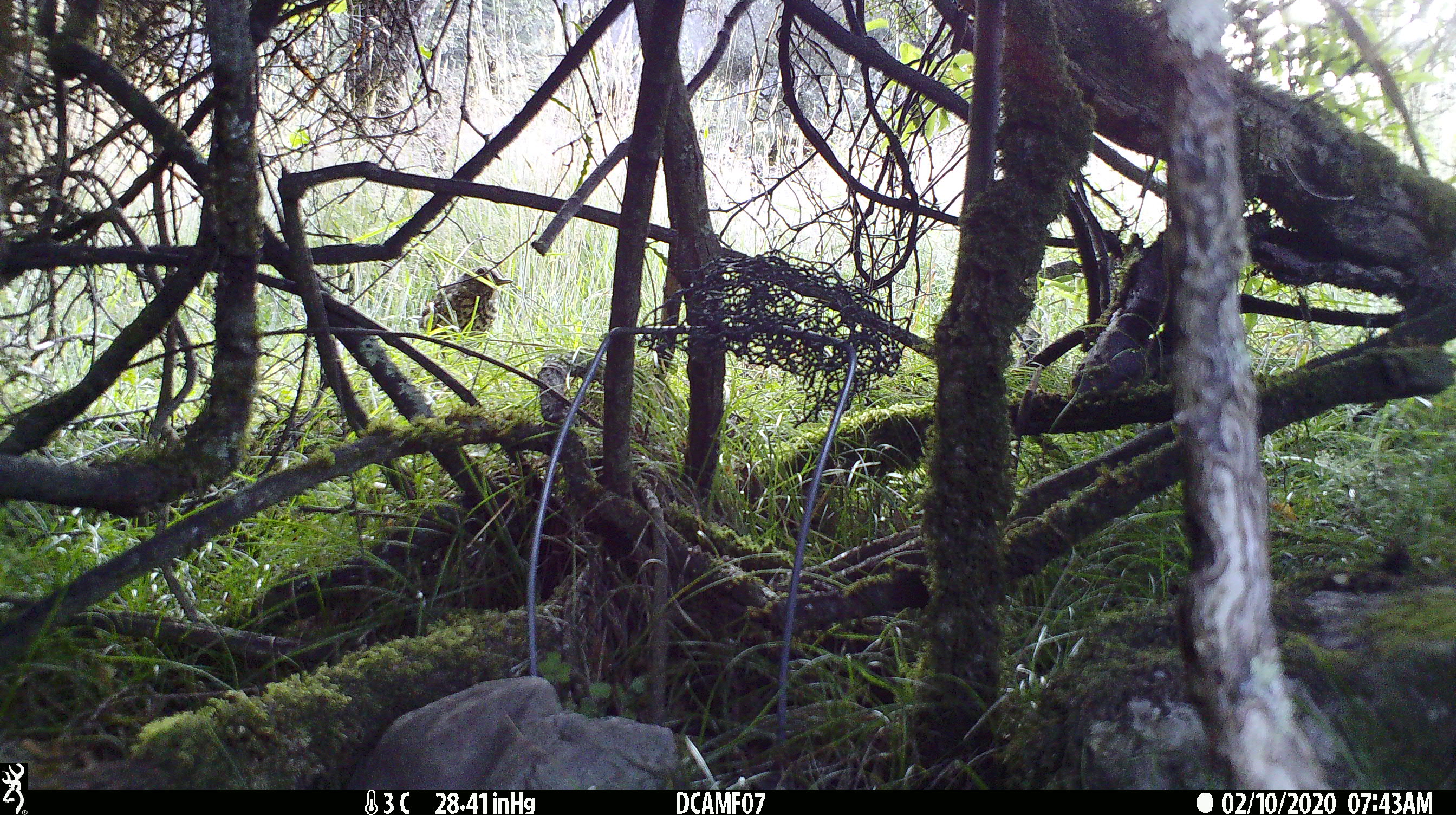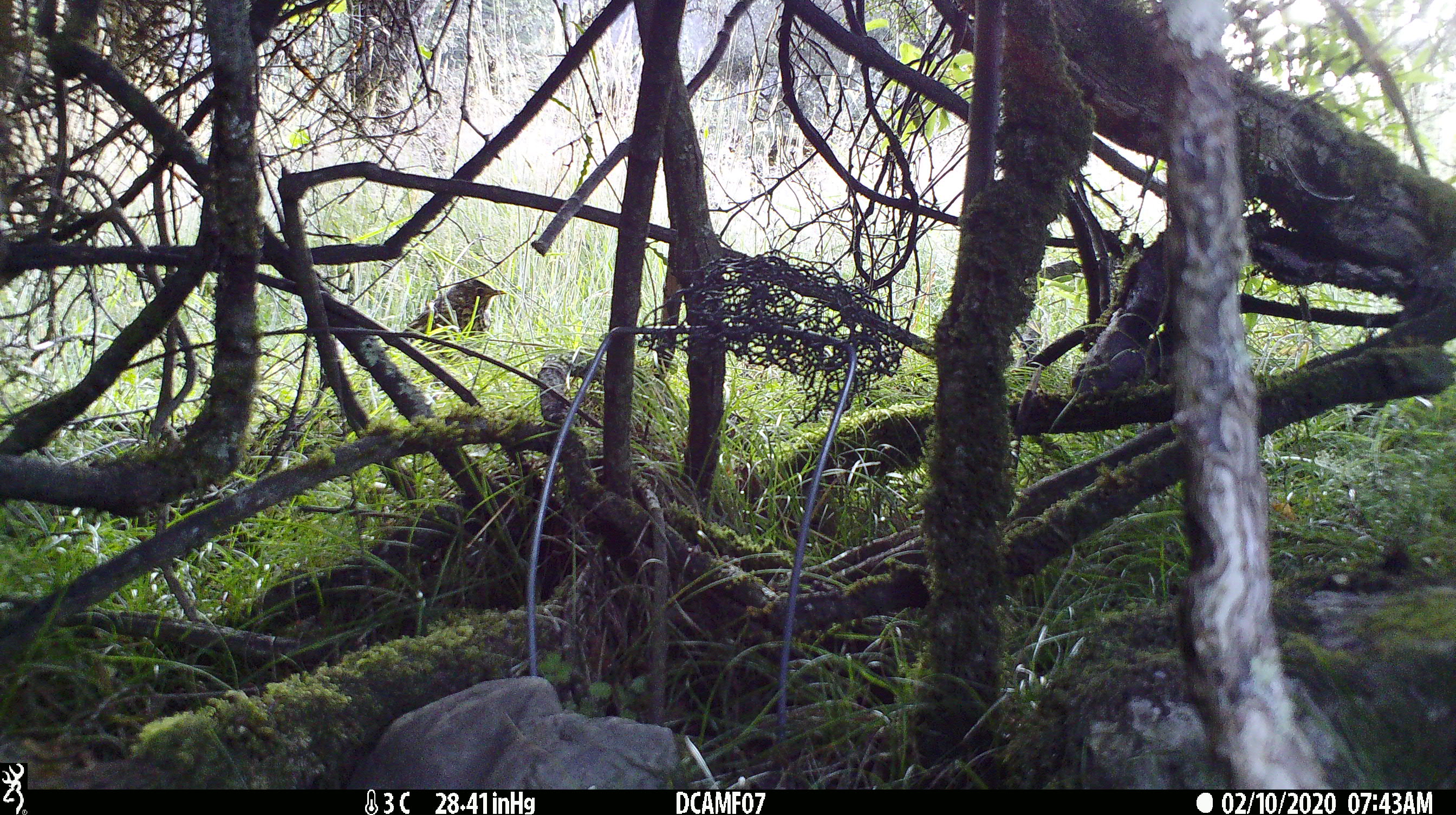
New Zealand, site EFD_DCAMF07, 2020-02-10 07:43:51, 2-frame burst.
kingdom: Animalia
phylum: Chordata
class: Aves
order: Passeriformes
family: Turdidae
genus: Turdus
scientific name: Turdus philomelos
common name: song thrush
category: thrush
Thrush (song thrush) (Turdus philomelos).